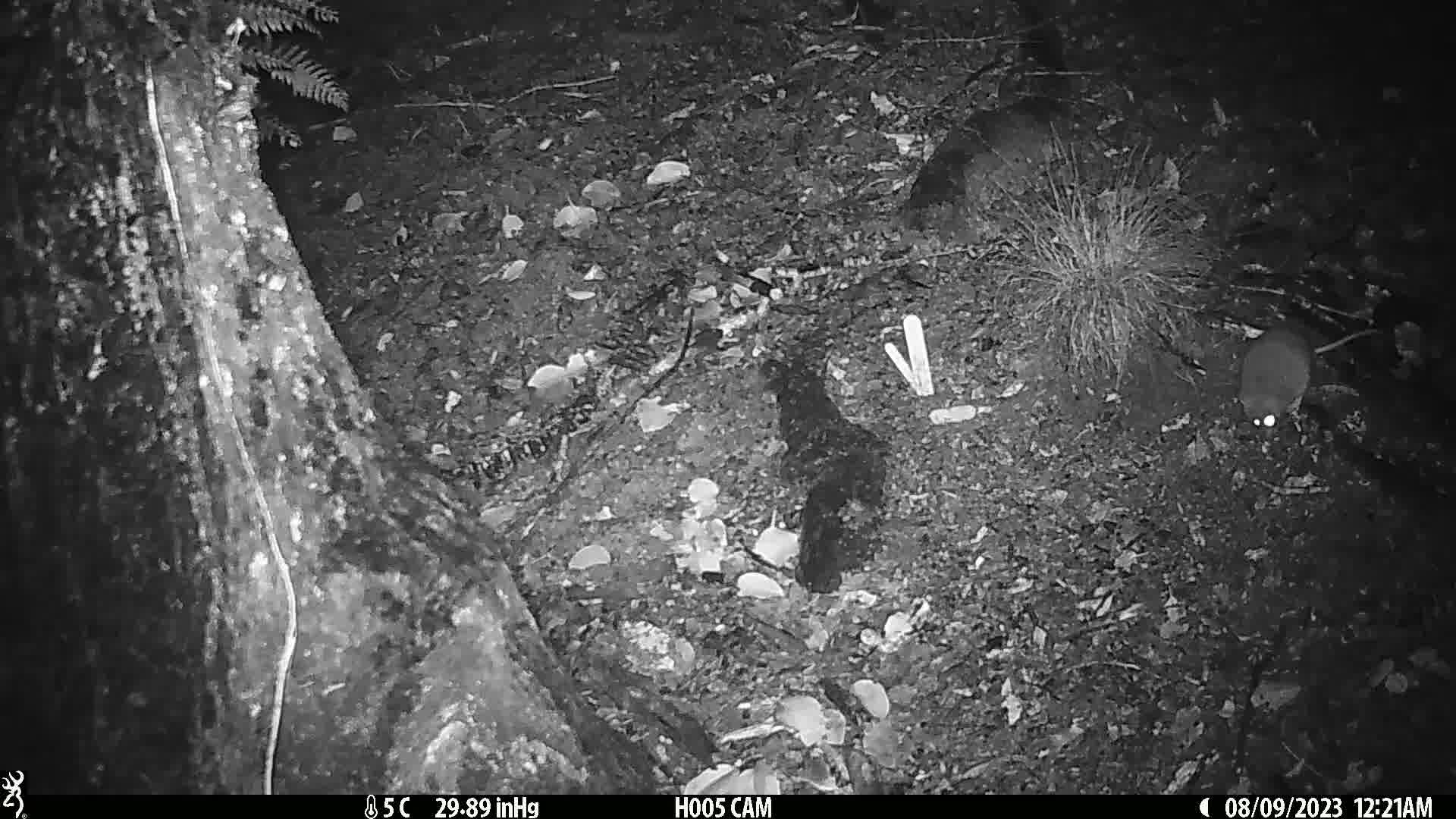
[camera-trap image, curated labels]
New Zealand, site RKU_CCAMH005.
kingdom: Animalia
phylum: Chordata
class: Mammalia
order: Rodentia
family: Muridae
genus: Rattus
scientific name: Rattus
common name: rat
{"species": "rat (Rattus)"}